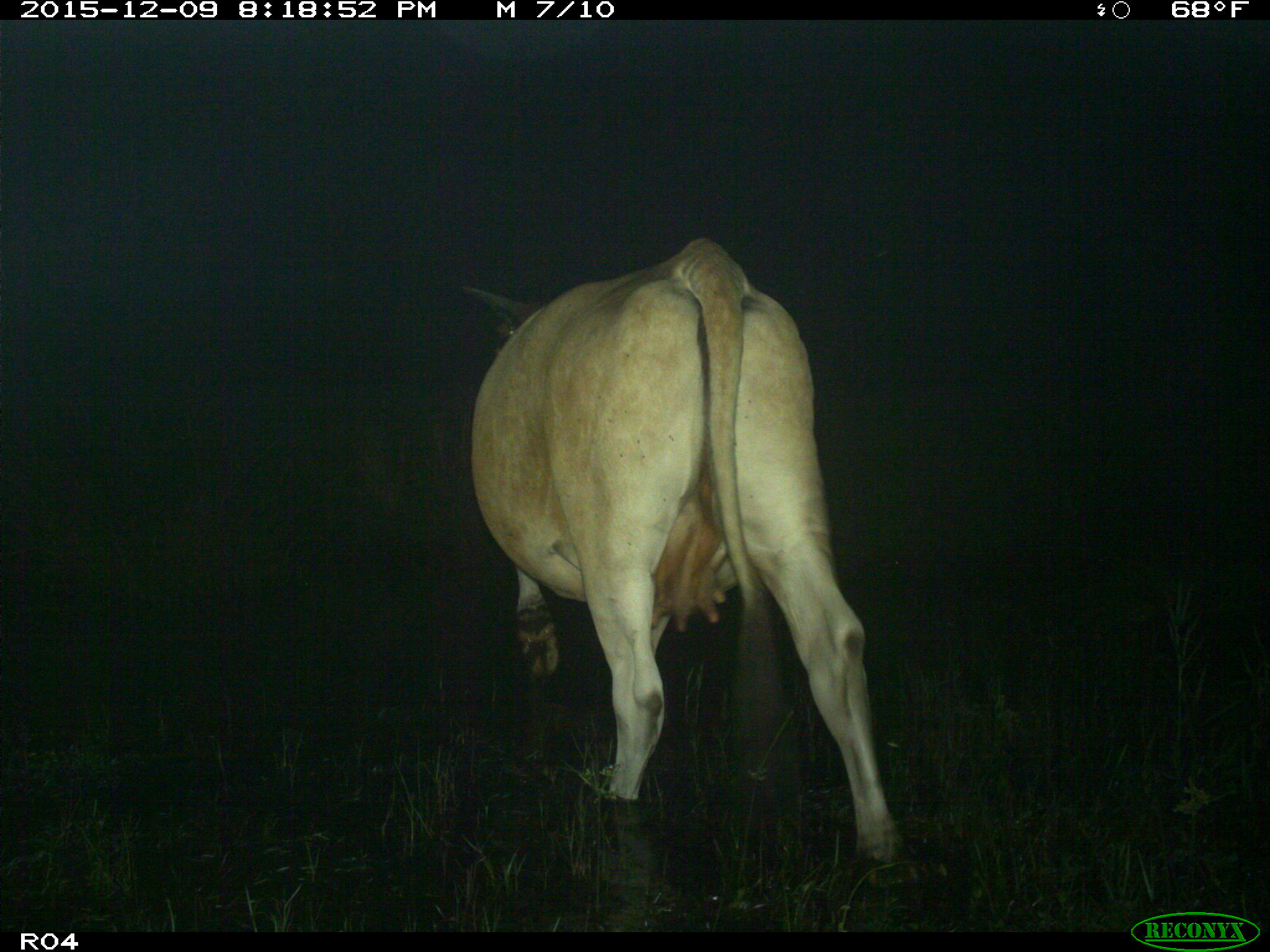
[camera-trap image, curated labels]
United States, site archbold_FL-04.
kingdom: Animalia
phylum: Chordata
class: Mammalia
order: Artiodactyla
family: Bovidae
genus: Bos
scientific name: Bos taurus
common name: domestic cow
Bos taurus (domestic cow).